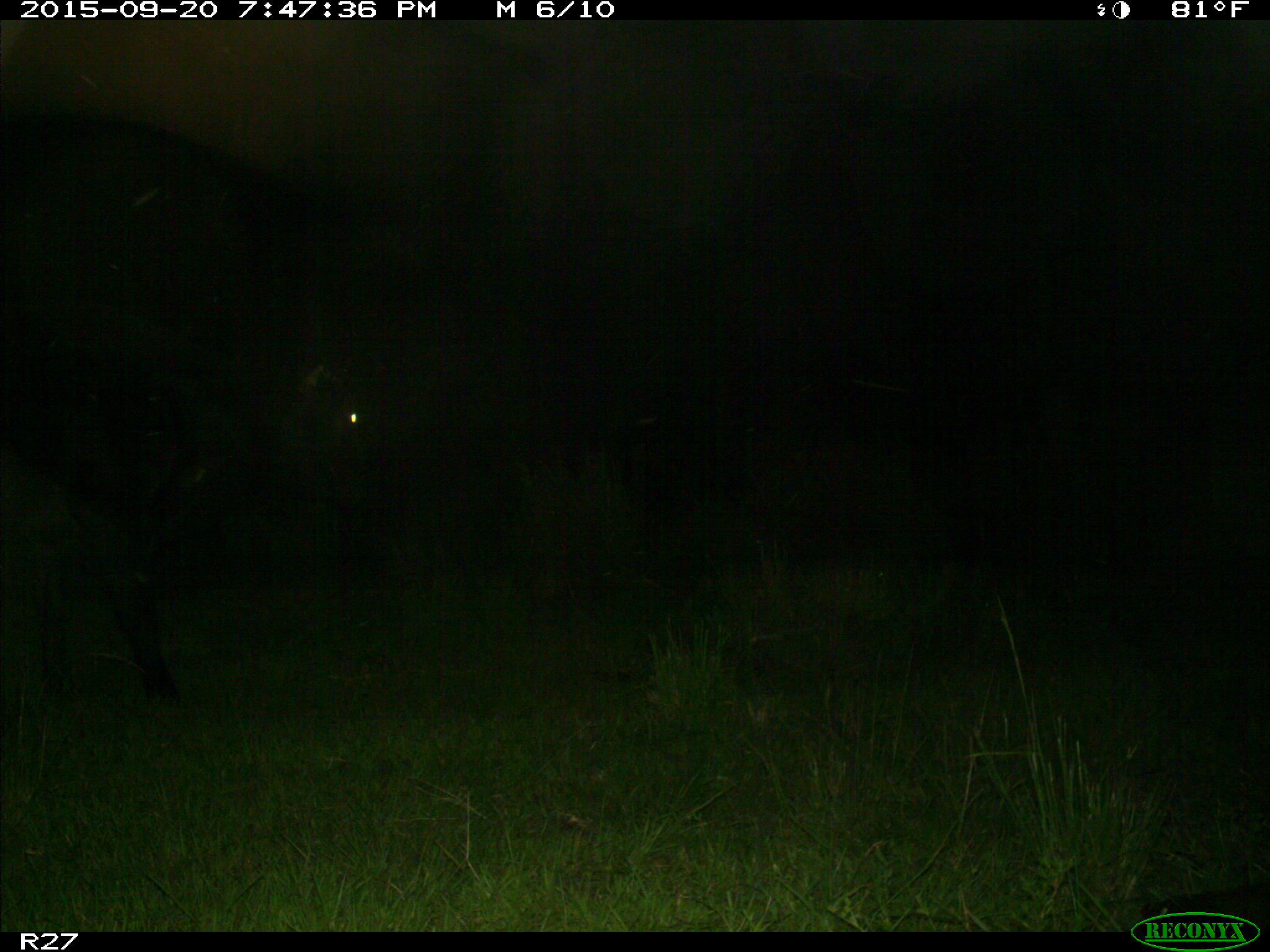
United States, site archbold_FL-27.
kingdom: Animalia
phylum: Chordata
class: Mammalia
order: Artiodactyla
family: Bovidae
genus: Bos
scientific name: Bos taurus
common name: domestic cow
Bos taurus (domestic cow).